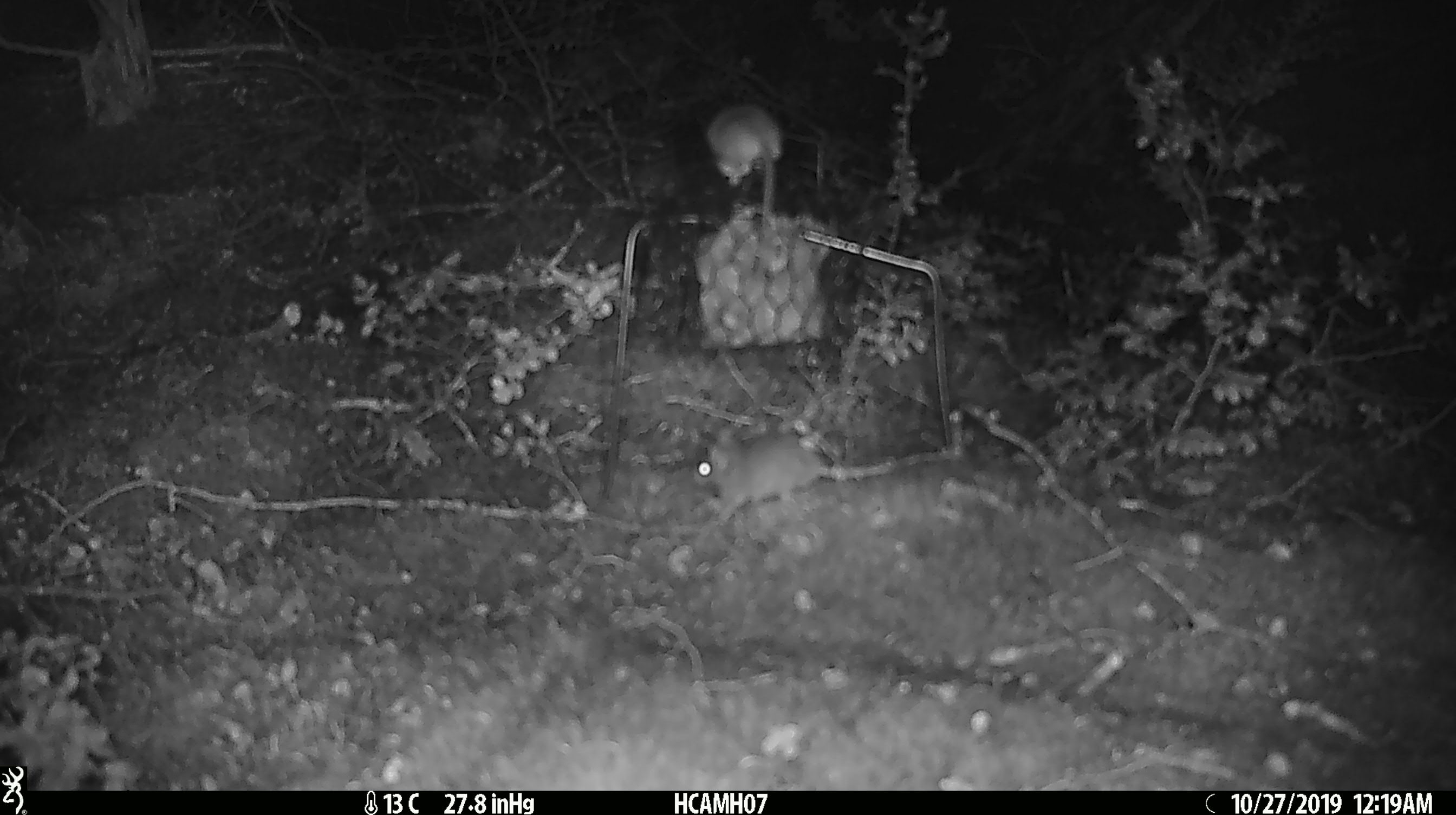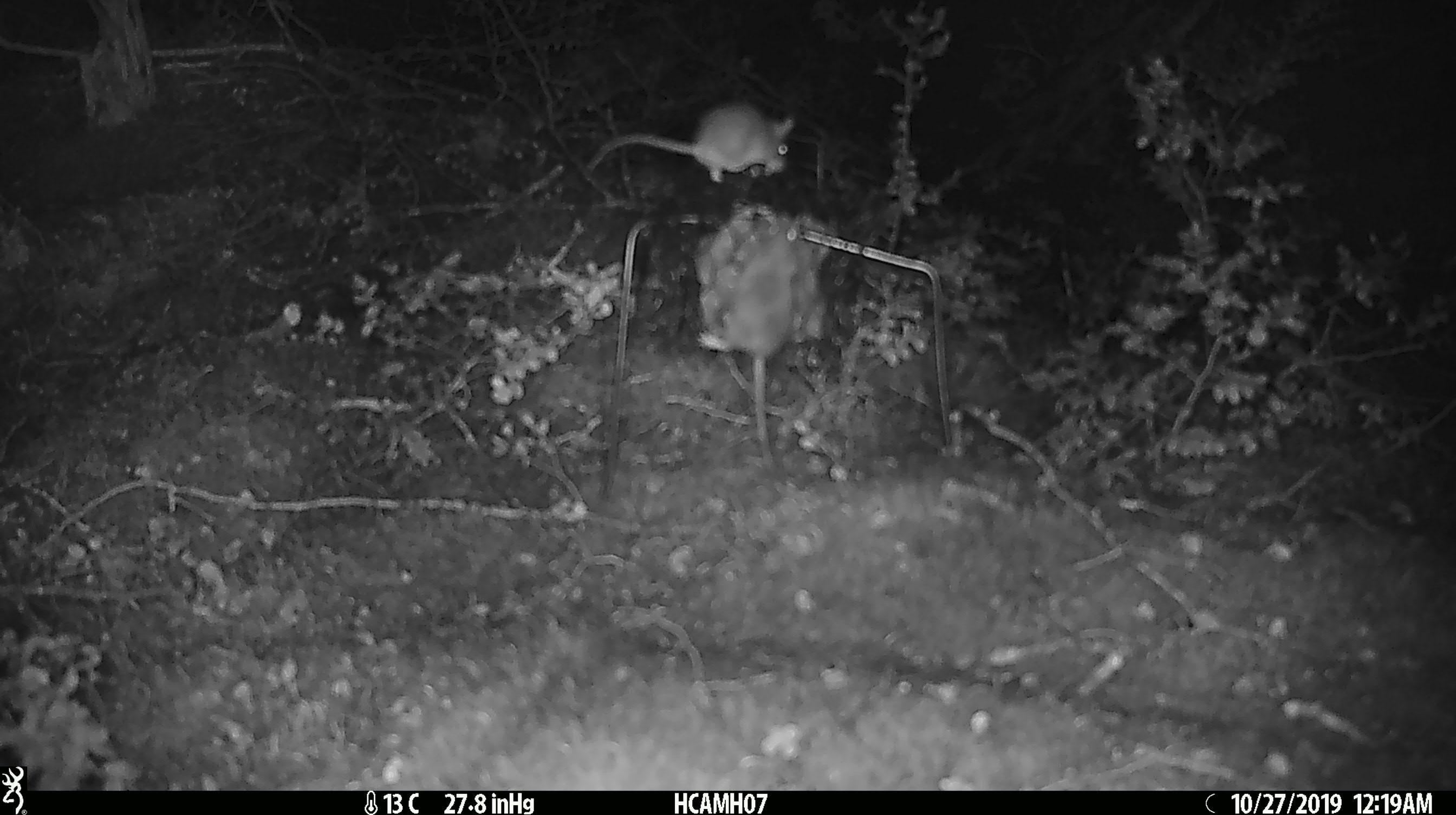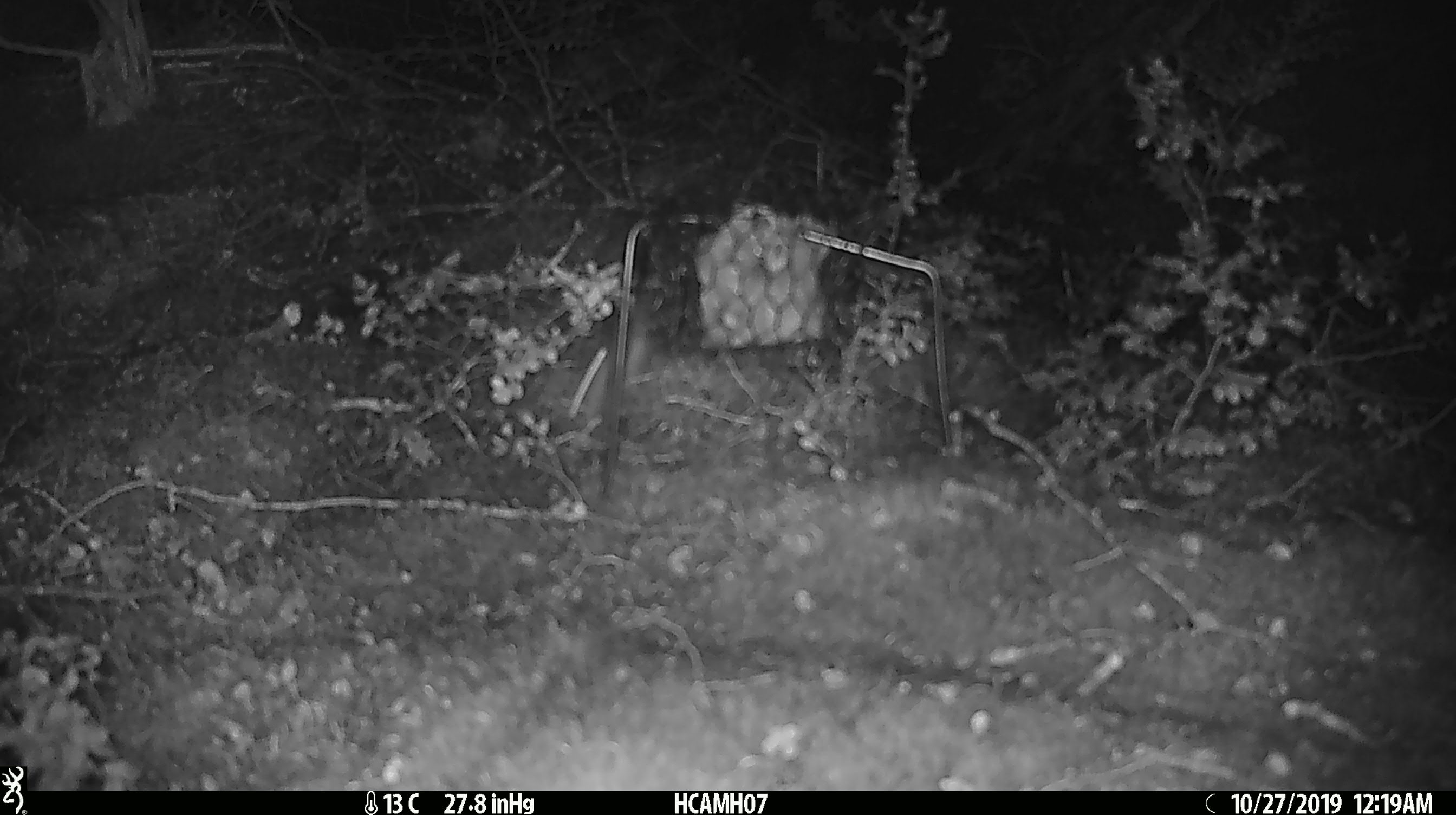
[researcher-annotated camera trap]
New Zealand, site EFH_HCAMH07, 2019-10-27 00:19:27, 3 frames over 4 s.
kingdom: Animalia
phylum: Chordata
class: Mammalia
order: Rodentia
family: Muridae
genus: Mus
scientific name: Mus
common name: mouse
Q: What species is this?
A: Mouse (Mus).